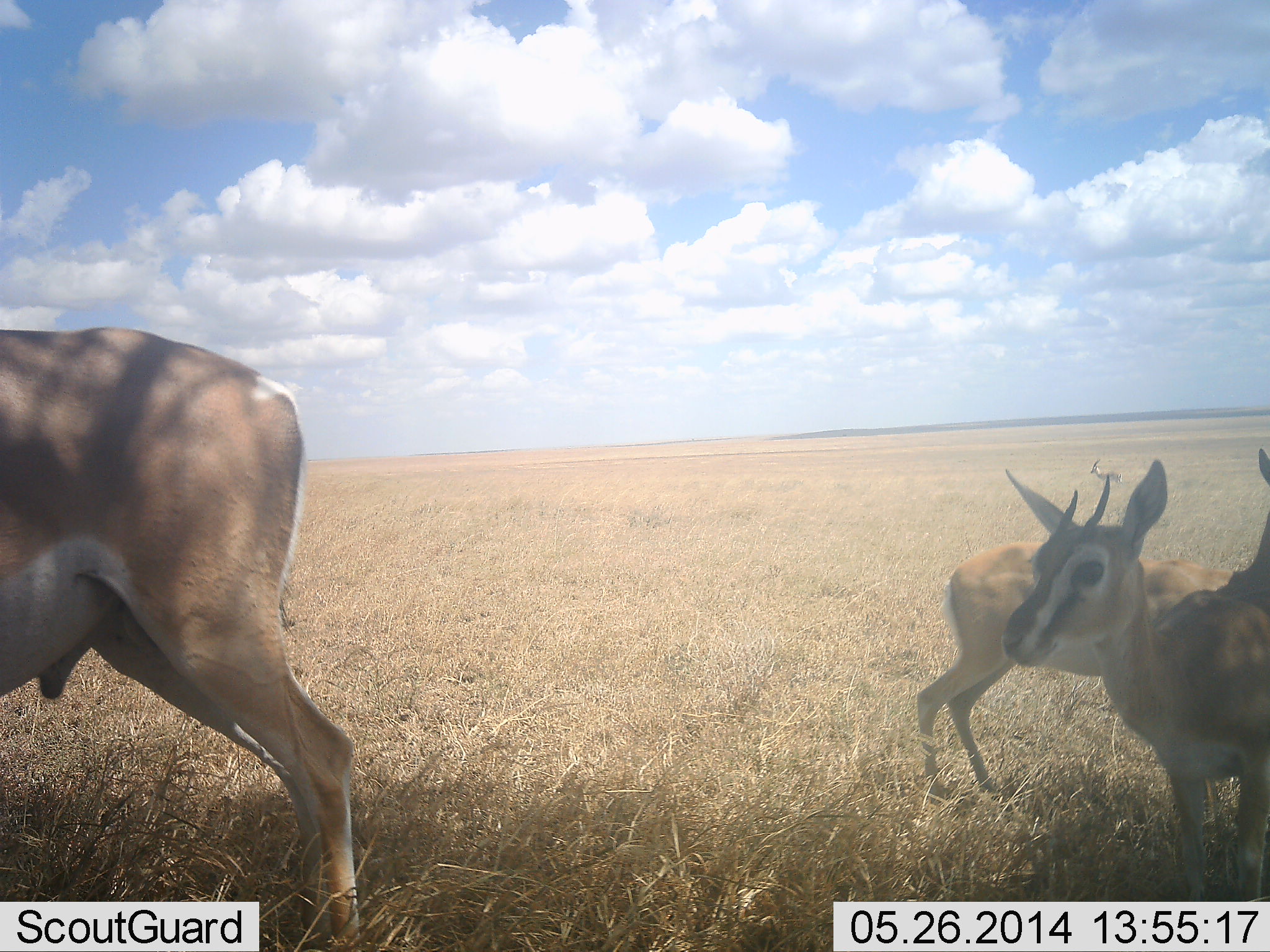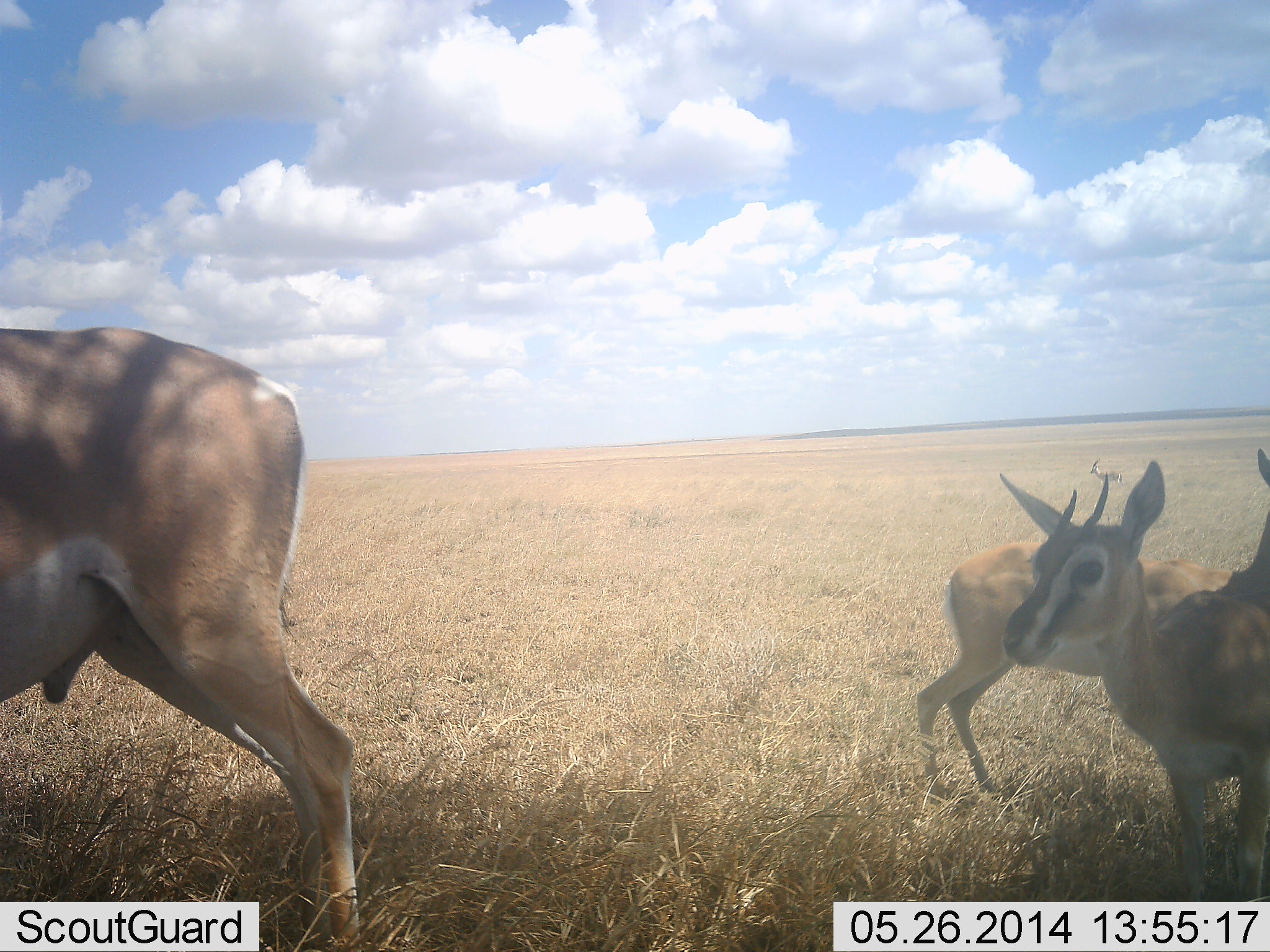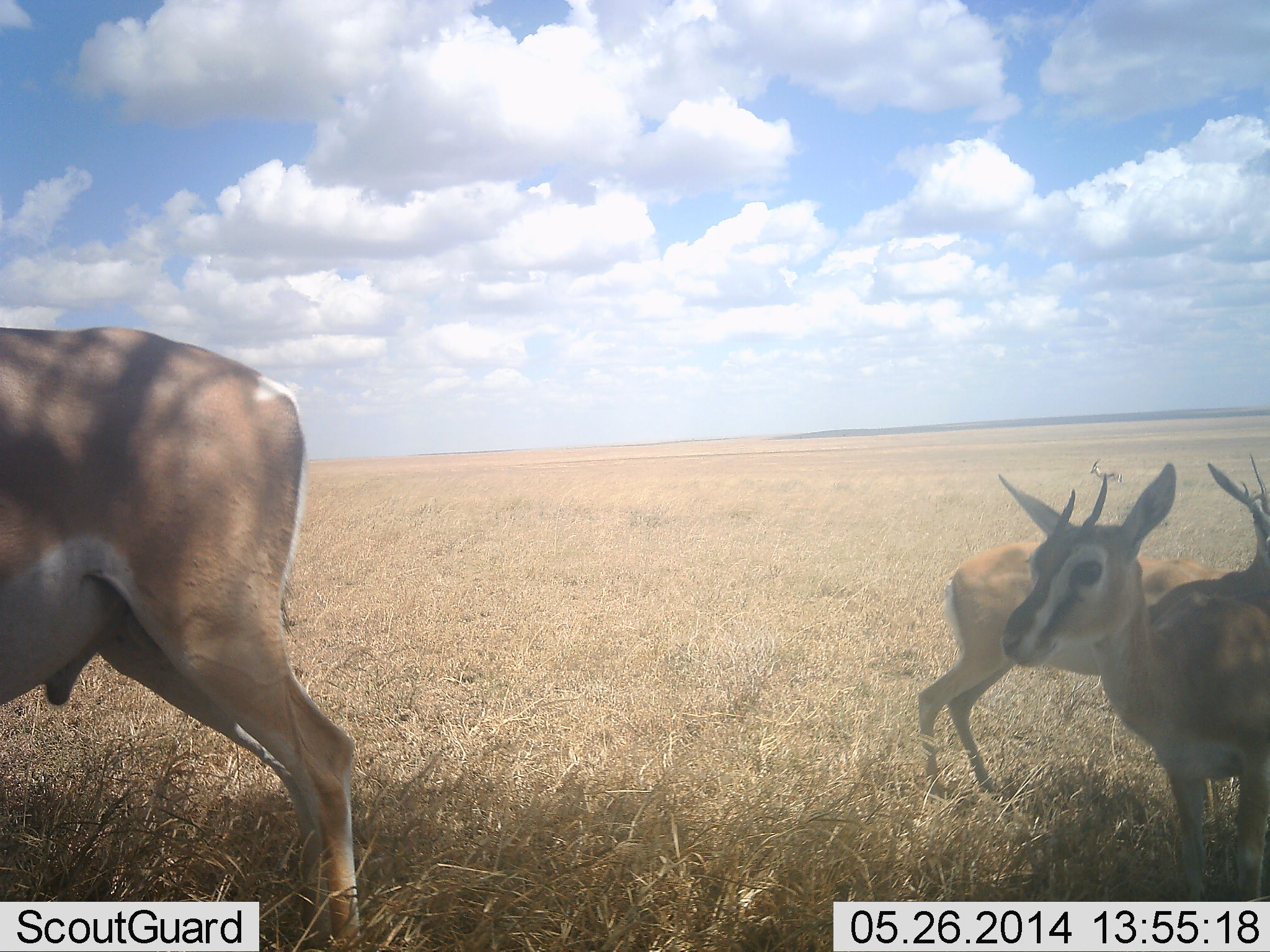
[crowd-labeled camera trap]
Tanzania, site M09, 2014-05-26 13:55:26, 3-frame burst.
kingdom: Animalia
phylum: Chordata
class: Mammalia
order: Artiodactyla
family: Bovidae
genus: Nanger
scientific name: Nanger granti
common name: grant's gazelle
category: gazellegrants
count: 3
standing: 100%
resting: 0%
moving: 0%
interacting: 0%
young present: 29%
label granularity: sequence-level